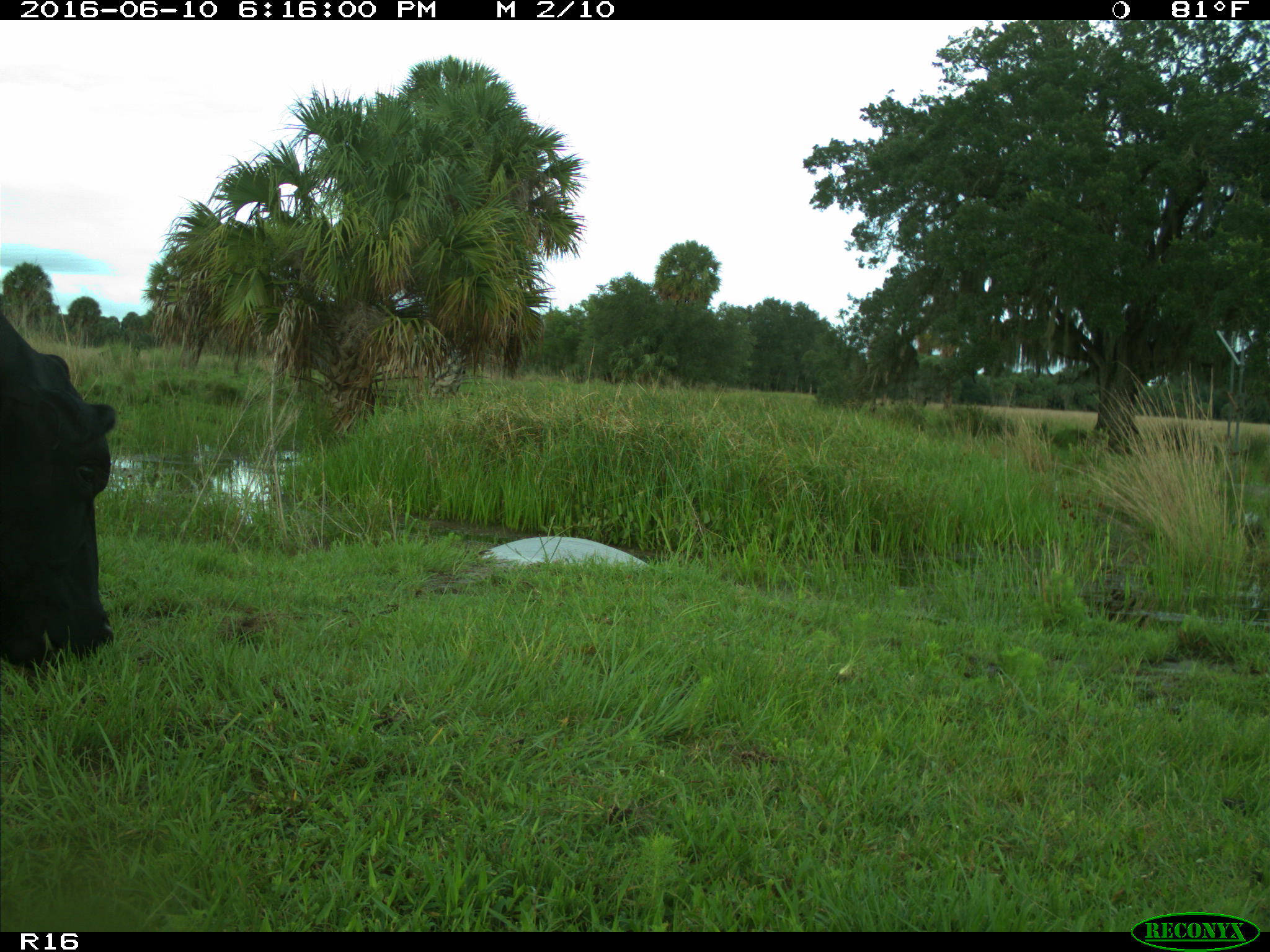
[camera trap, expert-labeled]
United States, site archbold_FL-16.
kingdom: Animalia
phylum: Chordata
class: Mammalia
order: Artiodactyla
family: Bovidae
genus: Bos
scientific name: Bos taurus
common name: domestic cow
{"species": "Bos taurus (domestic cow)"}